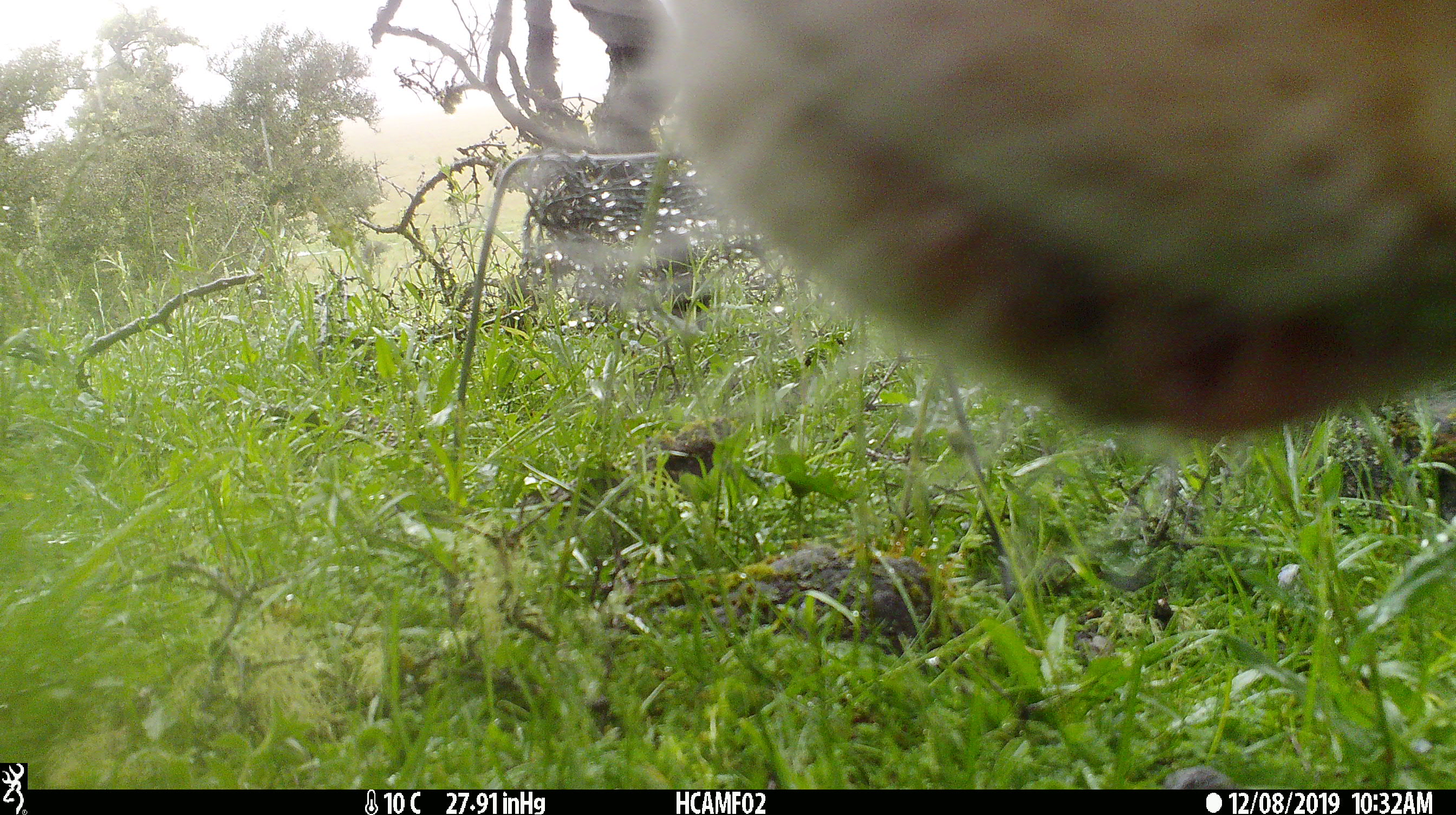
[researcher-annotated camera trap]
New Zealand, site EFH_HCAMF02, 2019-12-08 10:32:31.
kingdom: Animalia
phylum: Chordata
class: Mammalia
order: Artiodactyla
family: Bovidae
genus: Bos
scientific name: Bos taurus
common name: domestic cow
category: cow